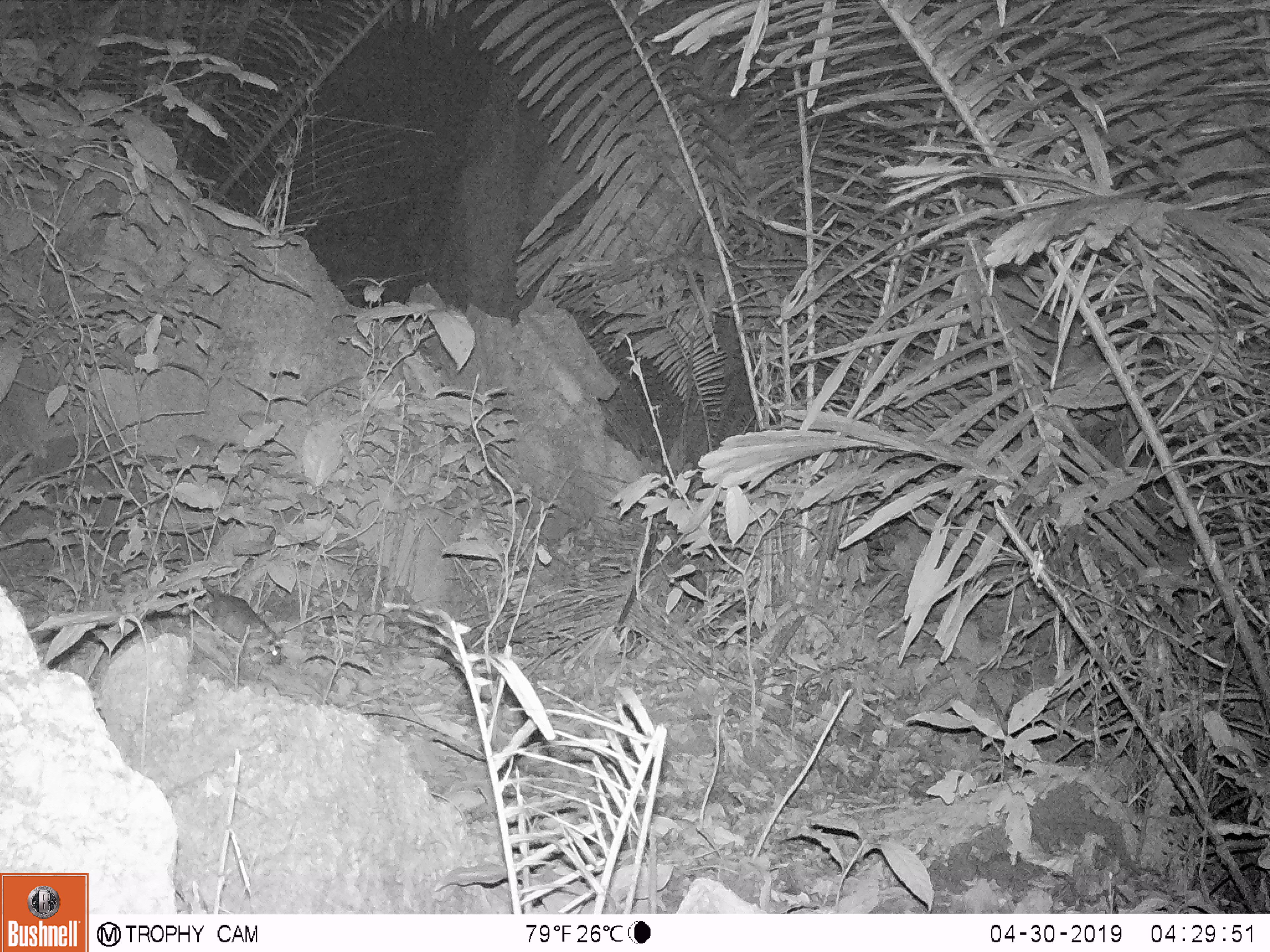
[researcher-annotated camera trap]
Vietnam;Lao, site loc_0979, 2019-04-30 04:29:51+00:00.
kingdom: Animalia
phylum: Chordata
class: Mammalia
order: Rodentia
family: Muridae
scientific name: Muridae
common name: old-world mice and rats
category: unidentified murid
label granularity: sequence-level